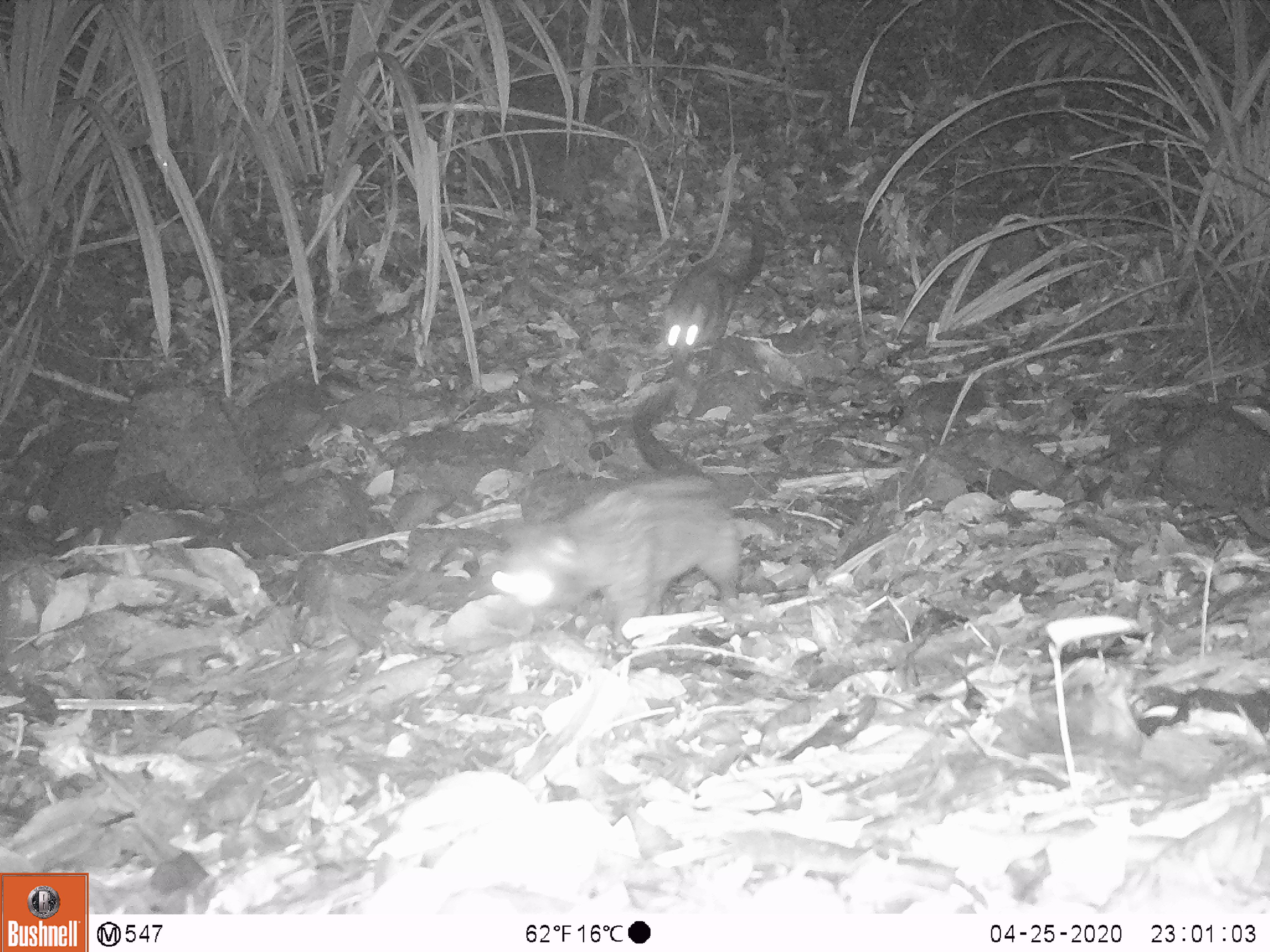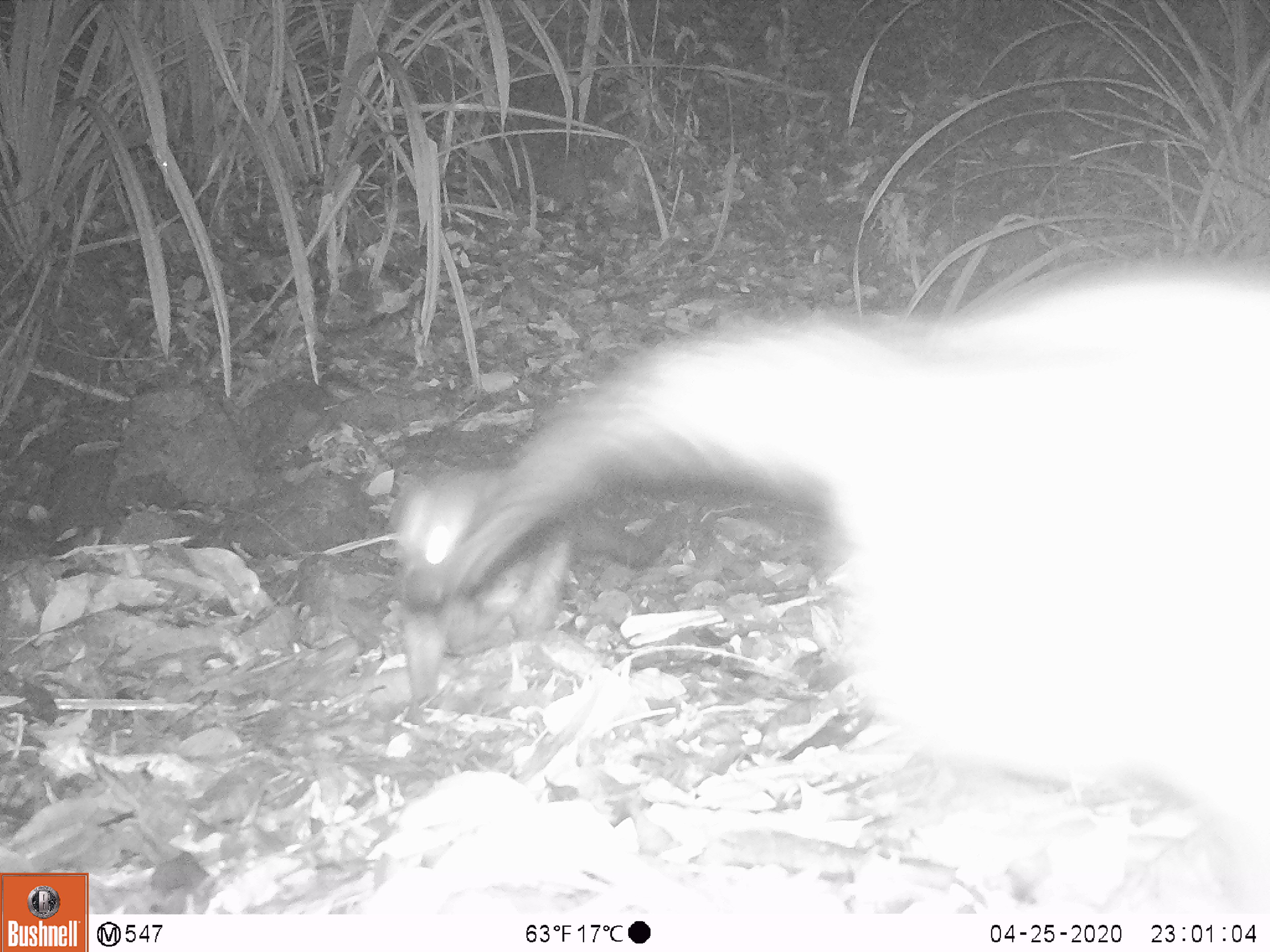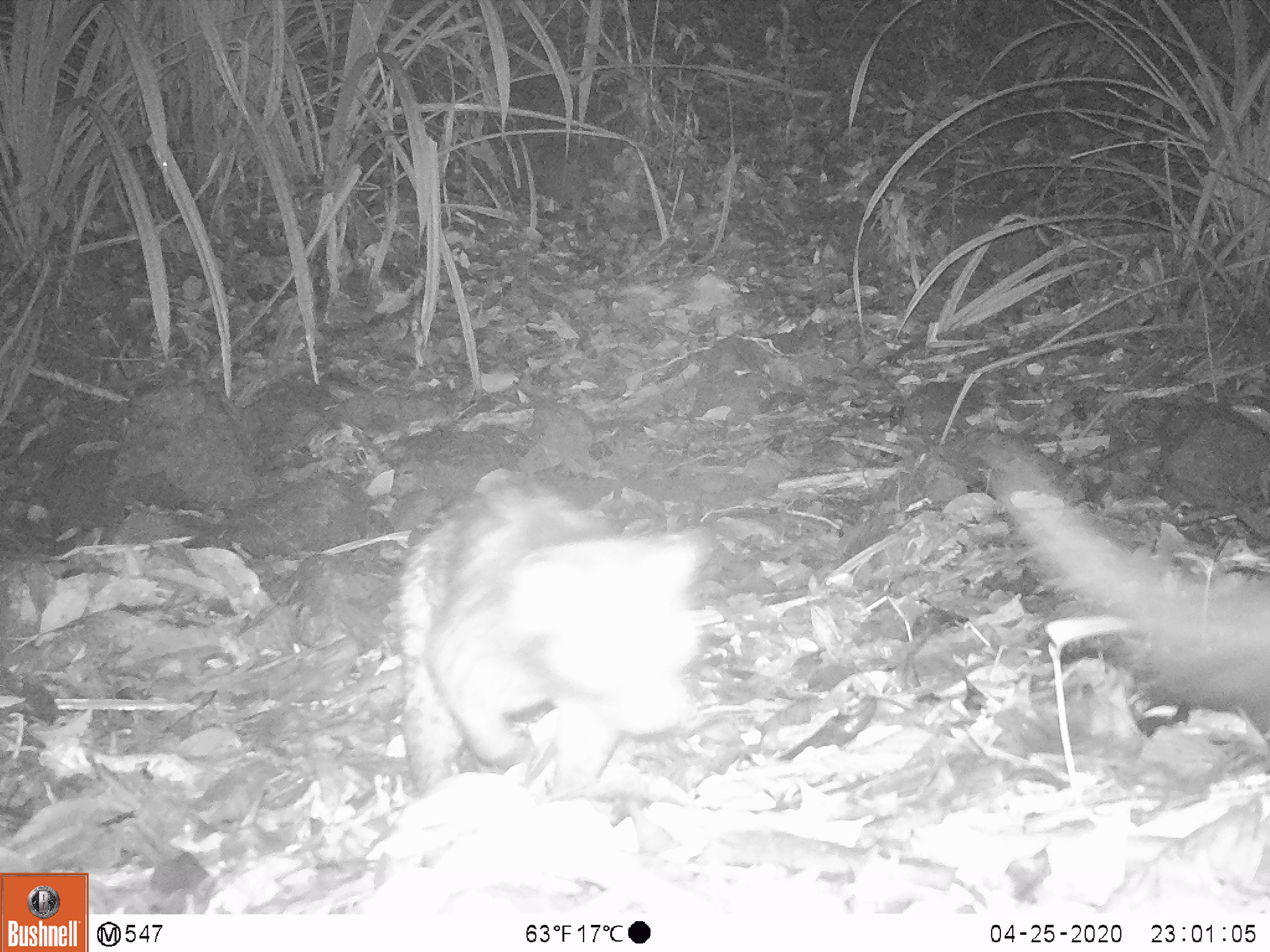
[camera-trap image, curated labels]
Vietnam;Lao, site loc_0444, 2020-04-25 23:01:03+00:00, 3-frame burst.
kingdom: Animalia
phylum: Chordata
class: Mammalia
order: Carnivora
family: Viverridae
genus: Paradoxurus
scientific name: Paradoxurus hermaphroditus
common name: common palm civet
Common palm civet (Paradoxurus hermaphroditus). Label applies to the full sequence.